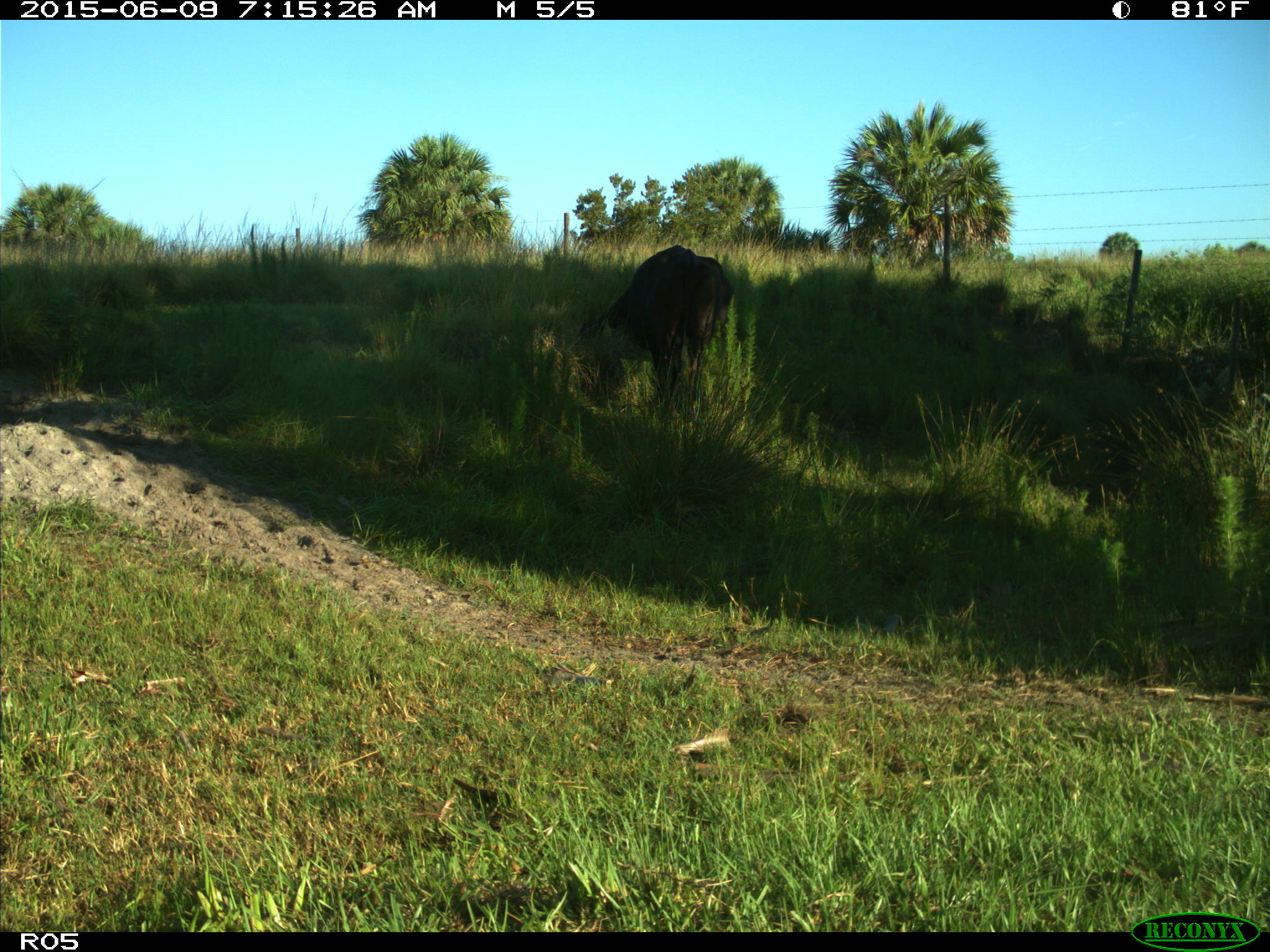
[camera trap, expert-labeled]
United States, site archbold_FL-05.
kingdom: Animalia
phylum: Chordata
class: Mammalia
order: Artiodactyla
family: Bovidae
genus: Bos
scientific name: Bos taurus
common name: domestic cow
Bos taurus (domestic cow).